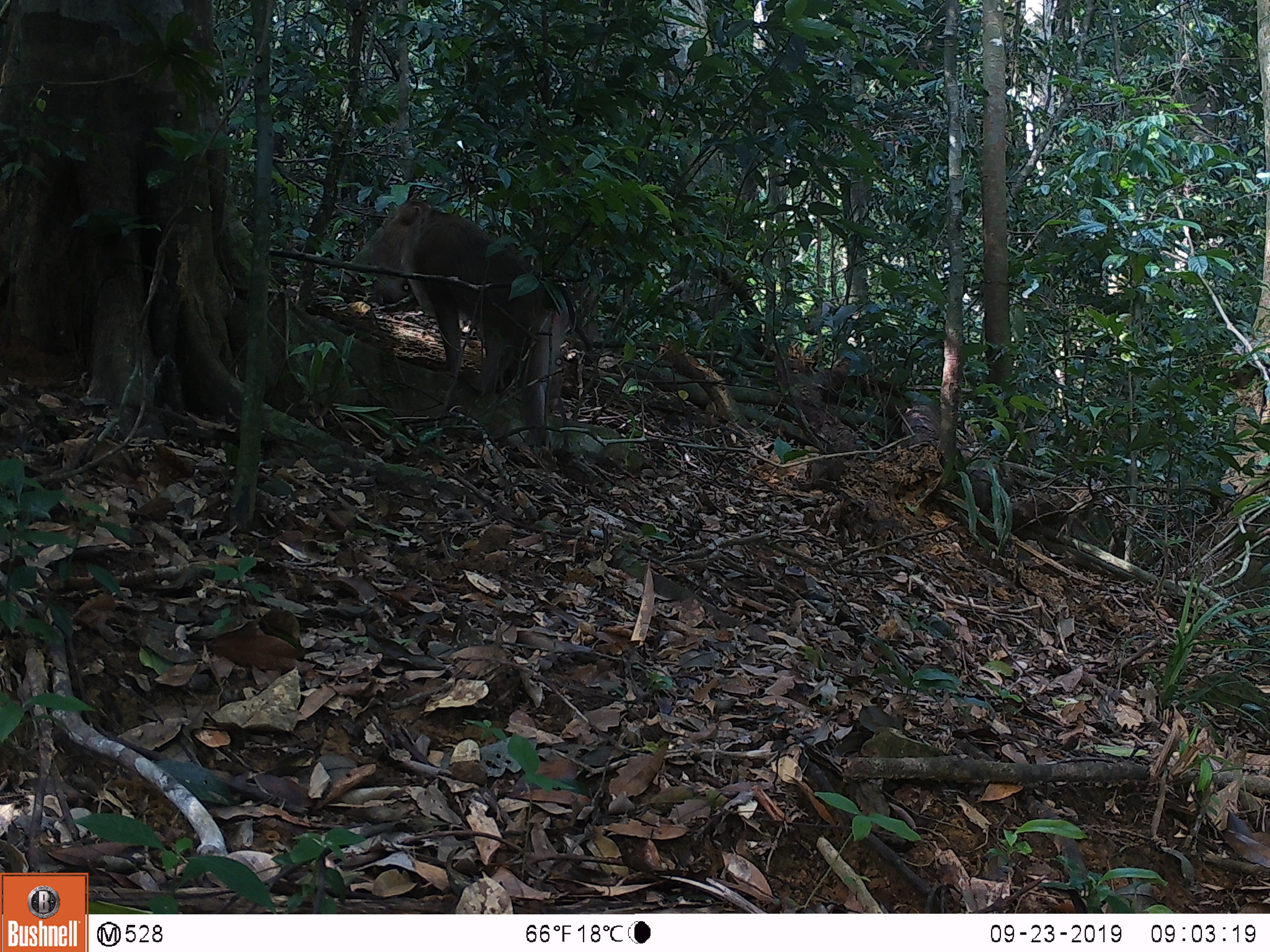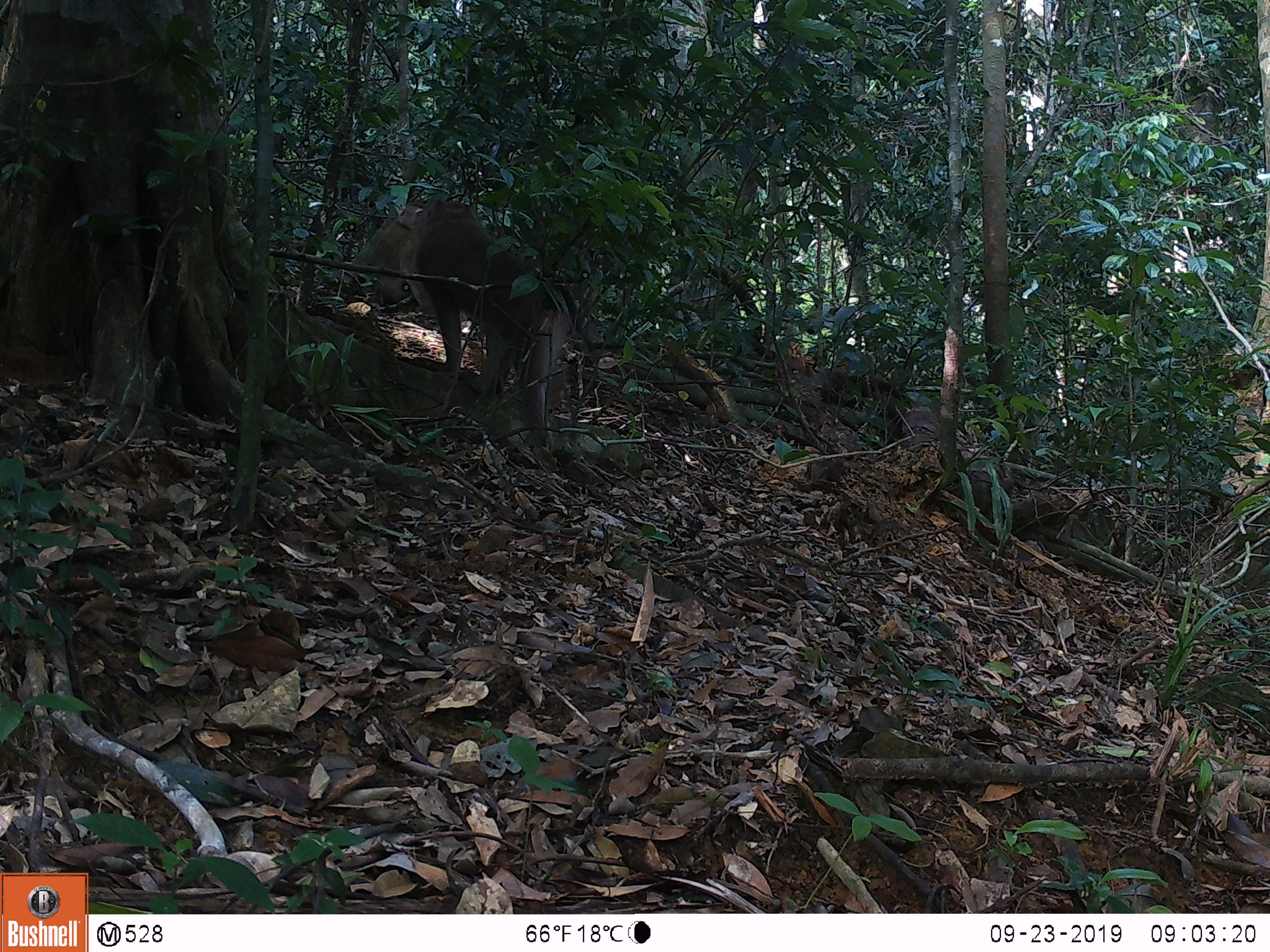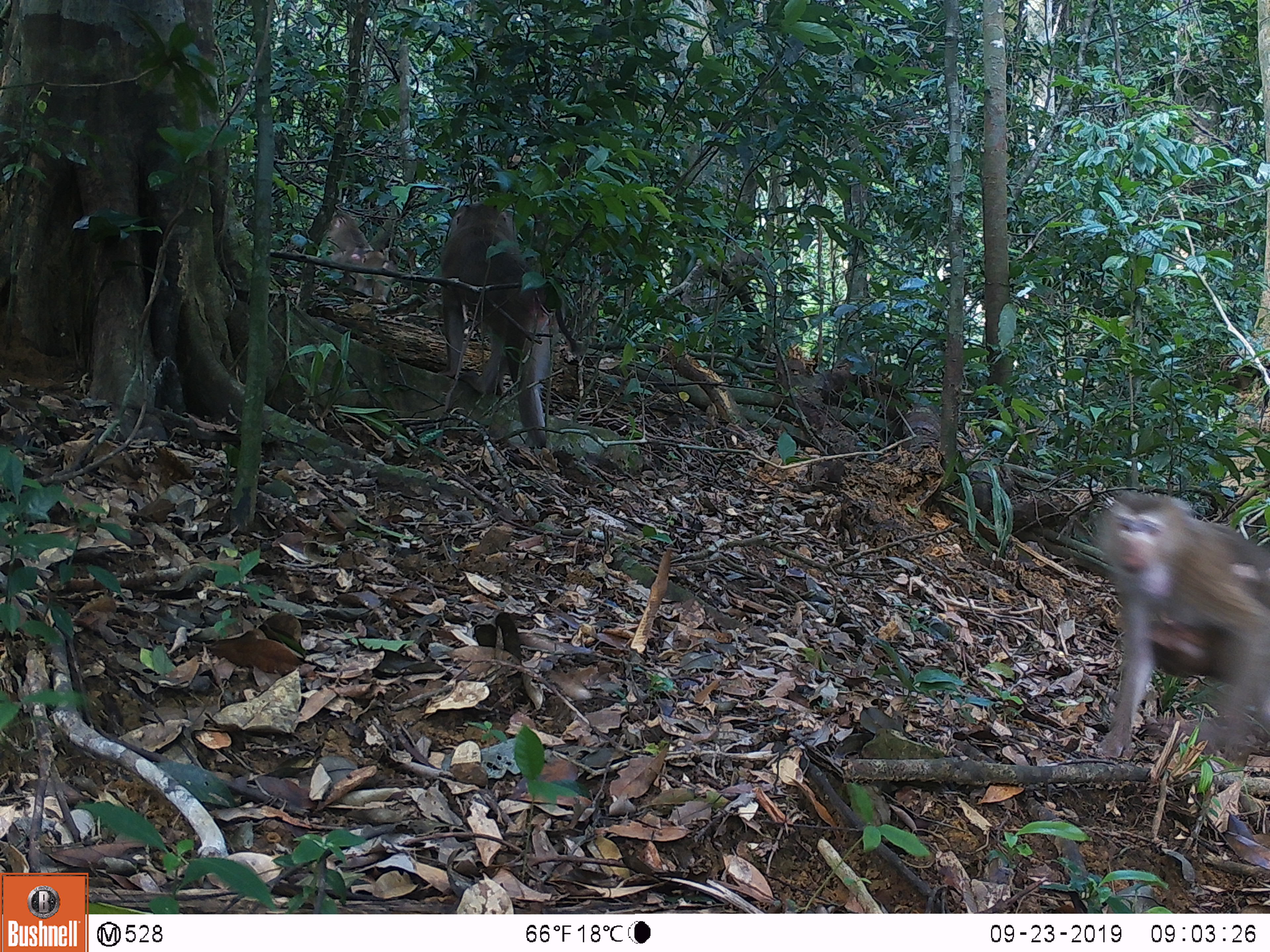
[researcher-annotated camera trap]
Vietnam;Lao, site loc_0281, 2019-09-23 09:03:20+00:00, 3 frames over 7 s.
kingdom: Animalia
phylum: Chordata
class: Mammalia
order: Primates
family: Cercopithecidae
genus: Macaca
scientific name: Macaca nemestrina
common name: pig-tailed macaque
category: pig tailed macaque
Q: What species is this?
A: Pig tailed macaque (pig-tailed macaque) (Macaca nemestrina).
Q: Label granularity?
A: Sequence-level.